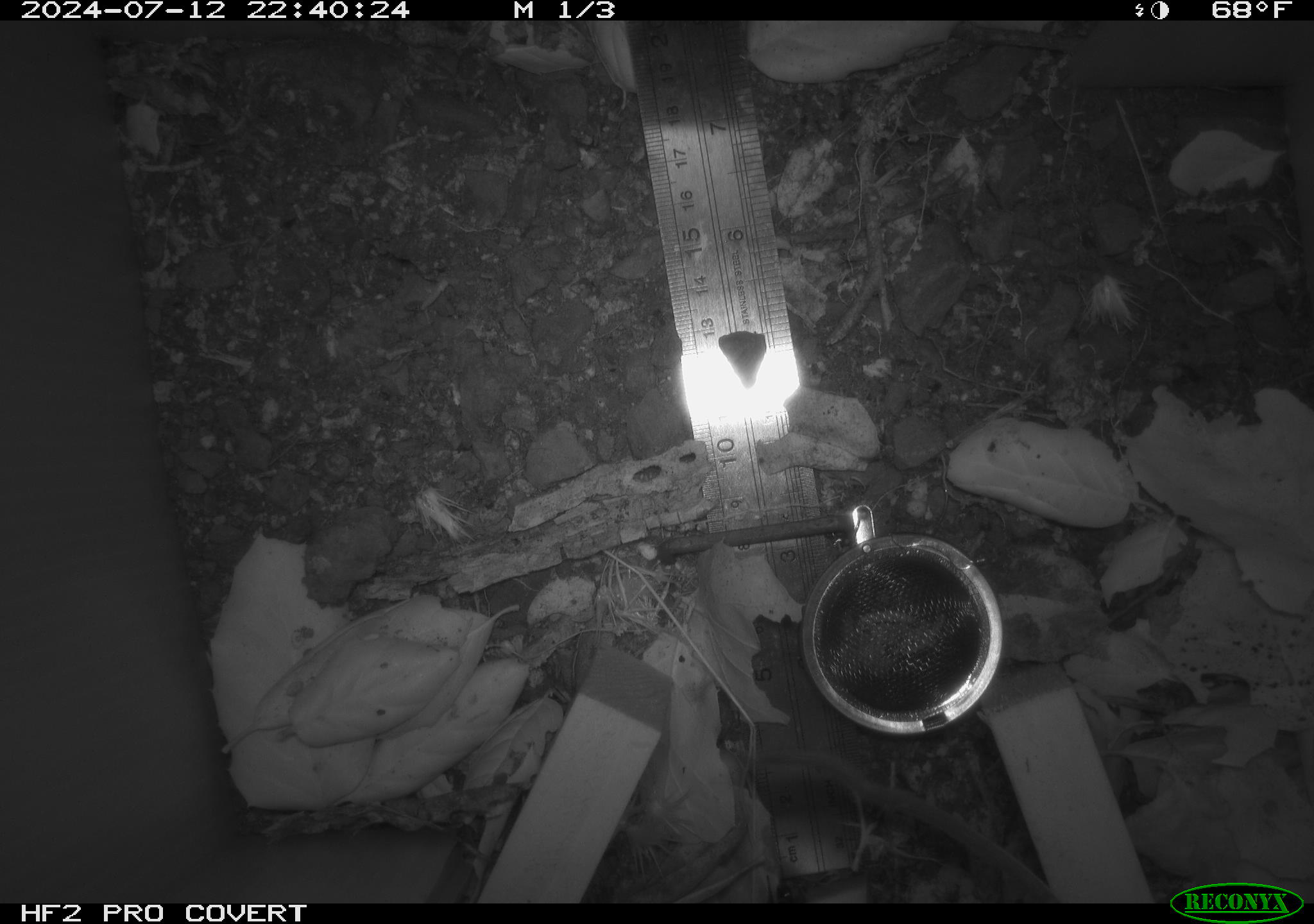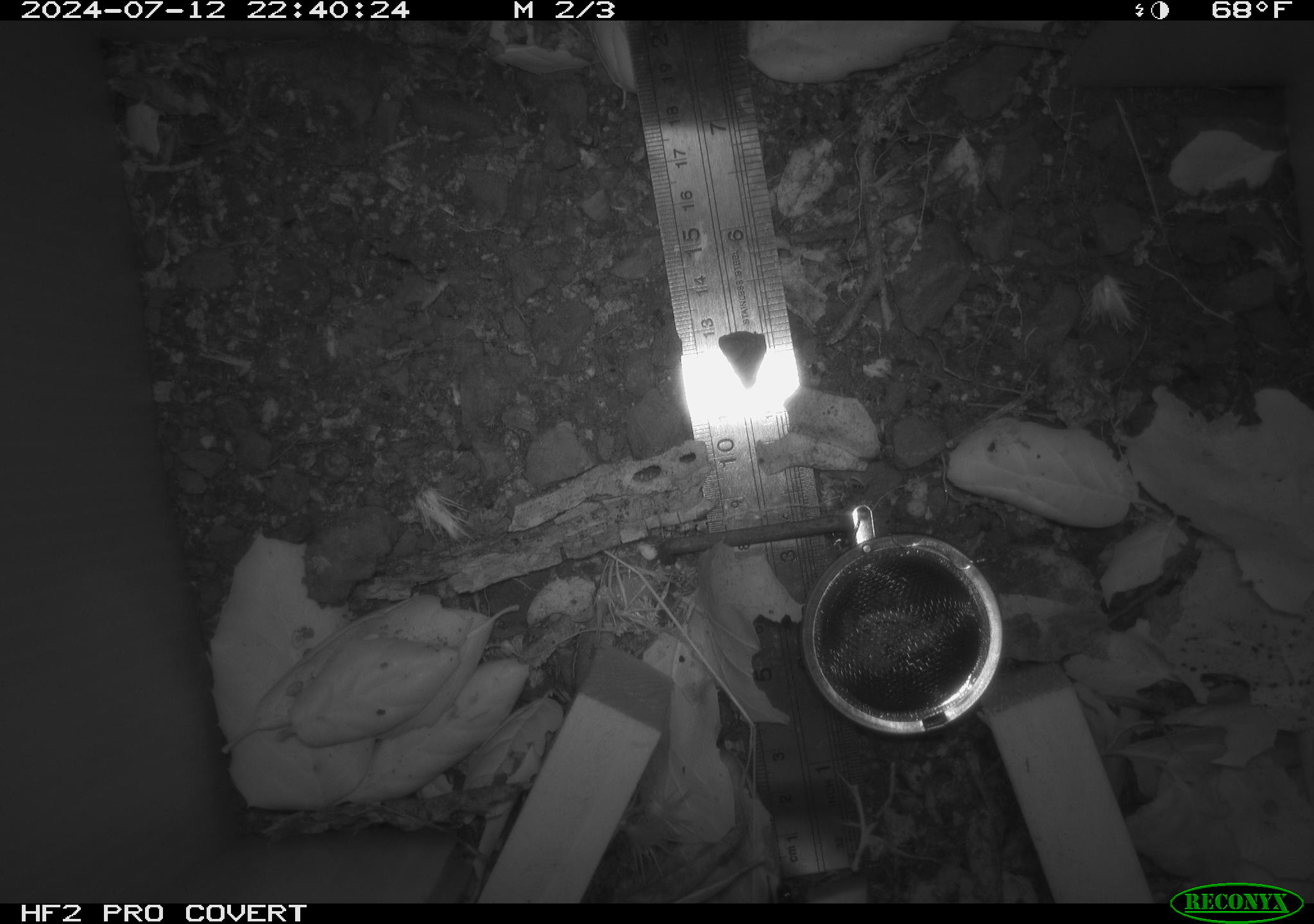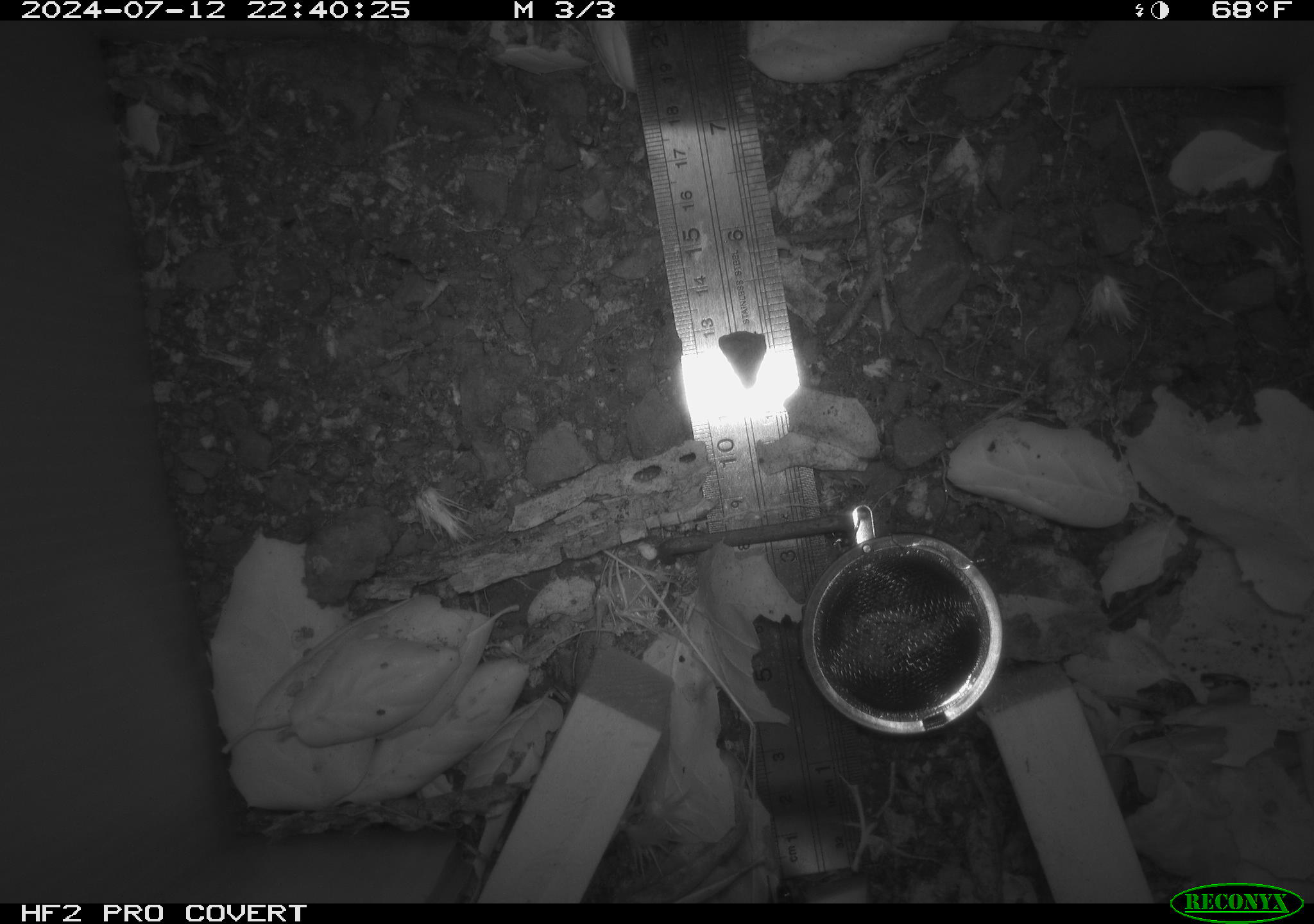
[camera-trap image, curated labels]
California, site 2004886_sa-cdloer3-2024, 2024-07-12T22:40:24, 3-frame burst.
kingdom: Animalia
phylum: Chordata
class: Mammalia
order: Rodentia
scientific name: Rodentia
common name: rodent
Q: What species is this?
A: Rodent (Rodentia).